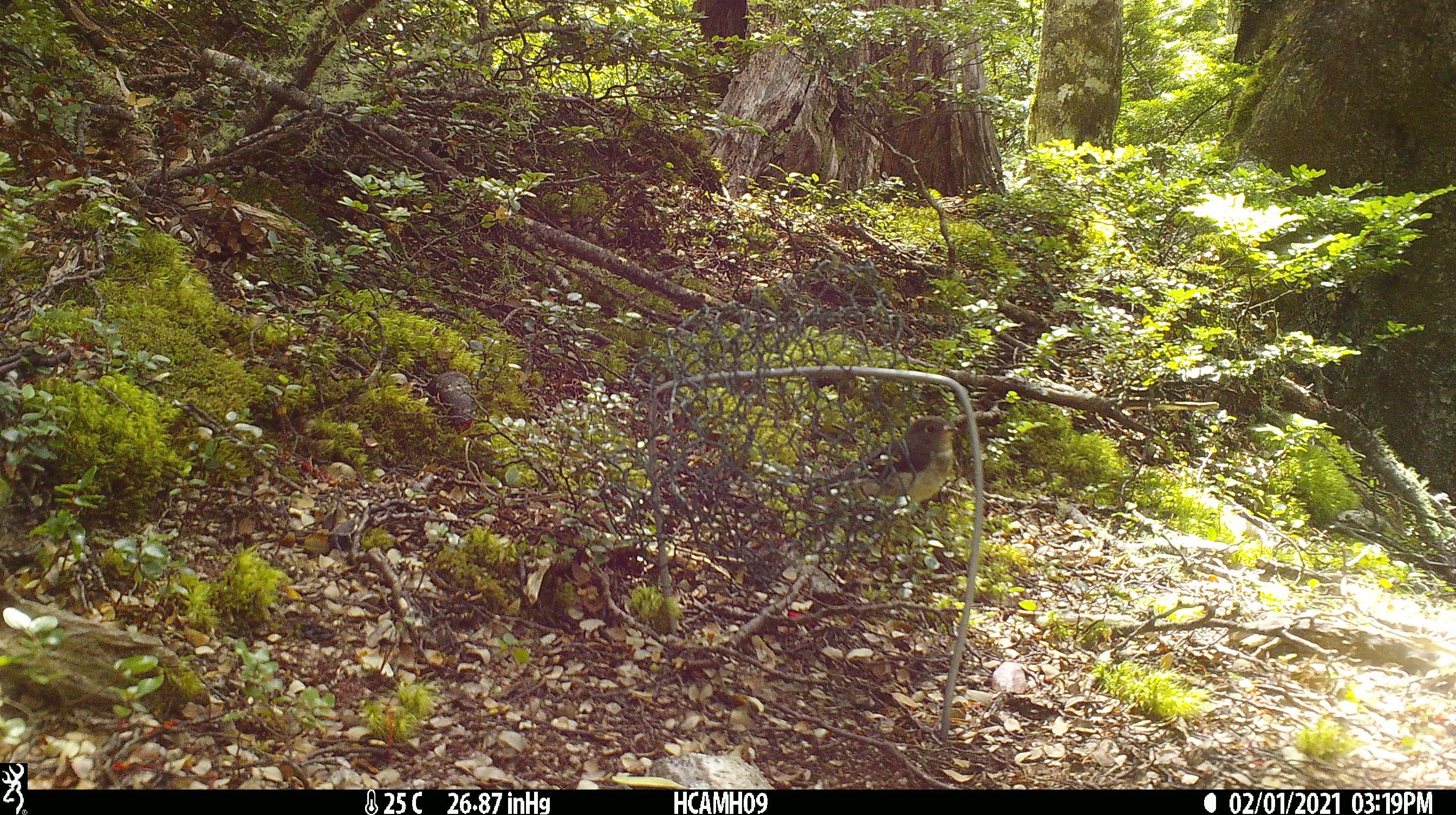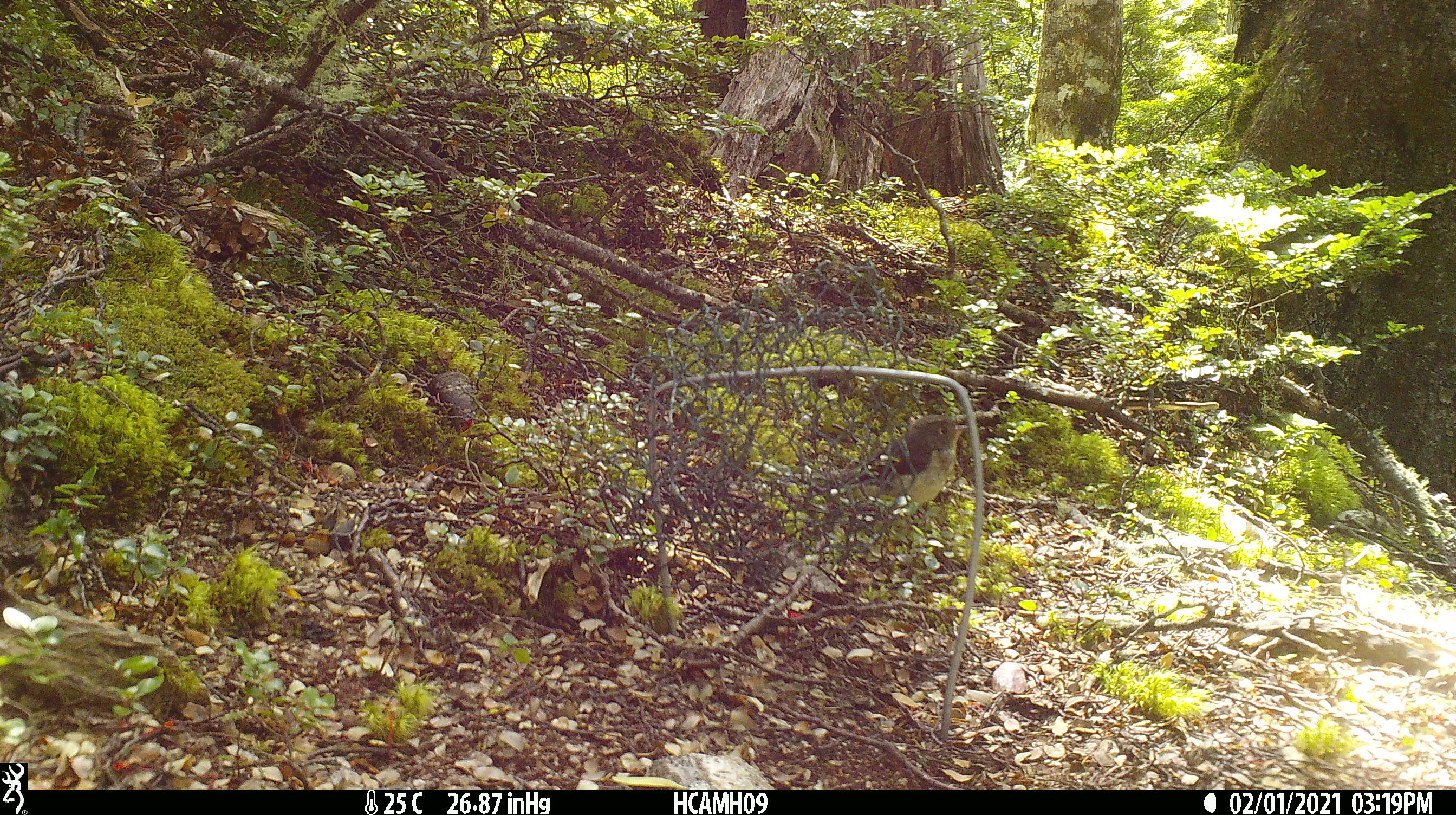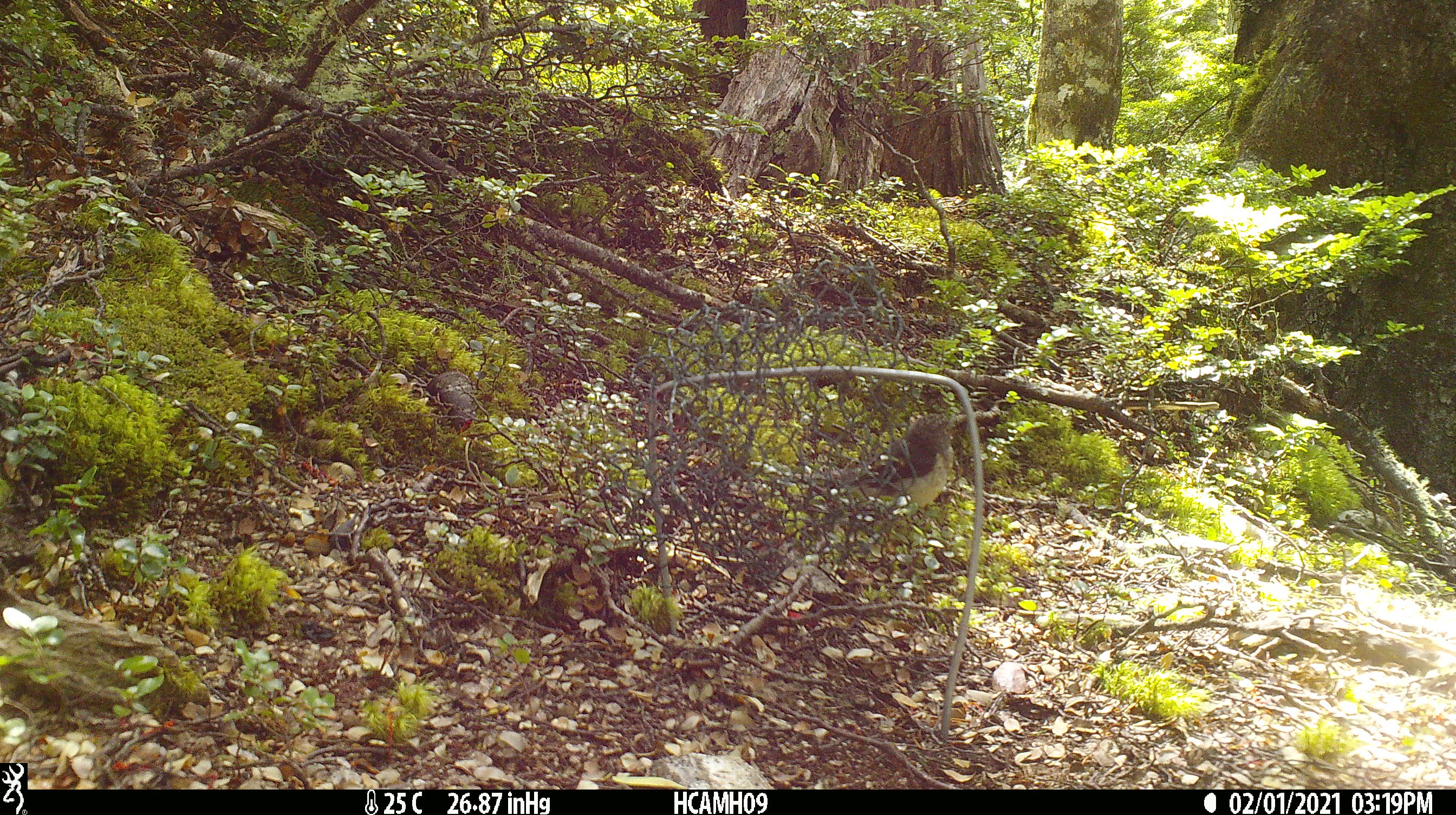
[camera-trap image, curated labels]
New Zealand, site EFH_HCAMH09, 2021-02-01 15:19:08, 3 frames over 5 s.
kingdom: Animalia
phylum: Chordata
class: Aves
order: Passeriformes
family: Petroicidae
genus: Petroica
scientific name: Petroica macrocephala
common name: tomtit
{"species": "tomtit (Petroica macrocephala)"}